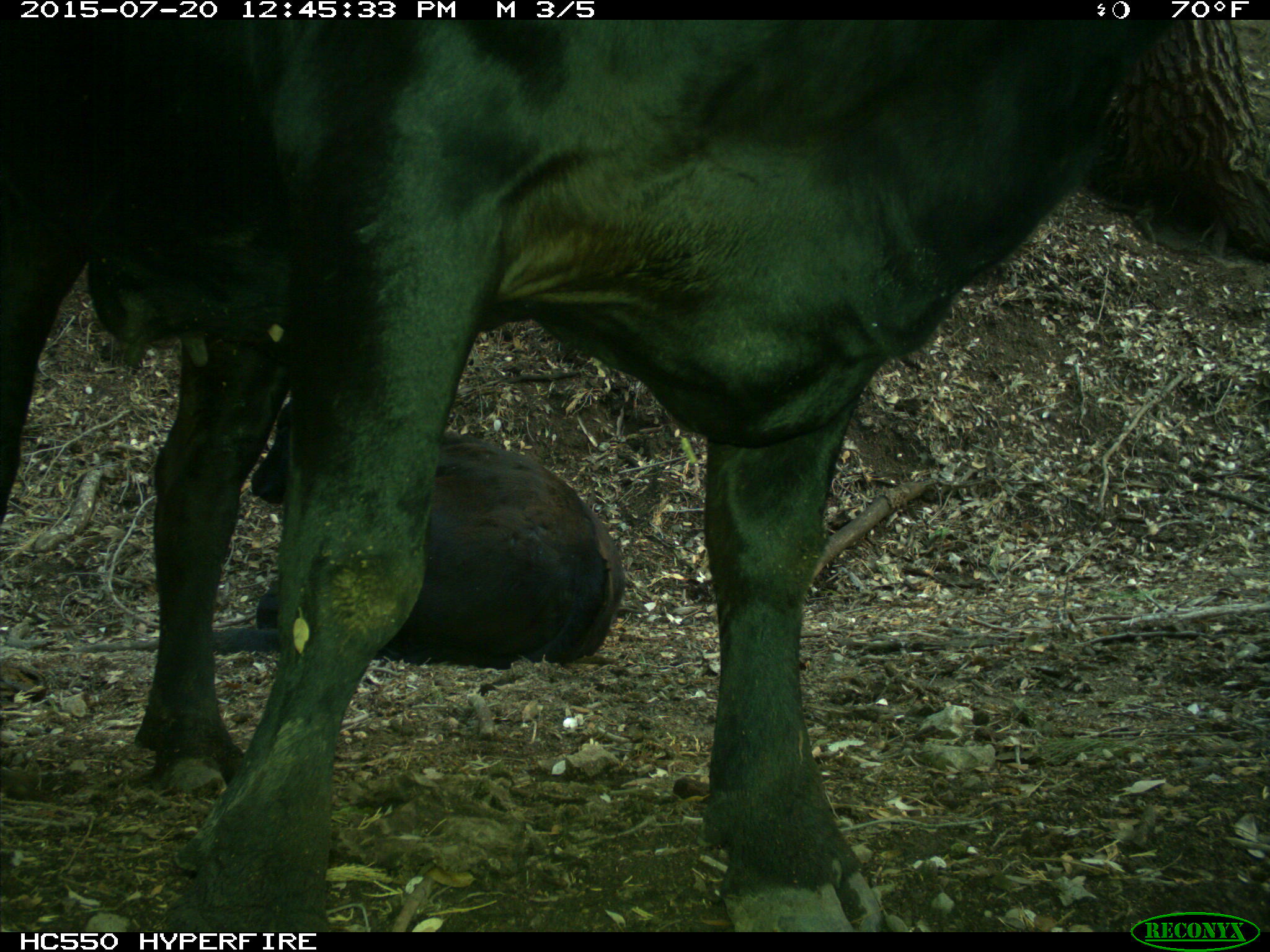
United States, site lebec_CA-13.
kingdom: Animalia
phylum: Chordata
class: Mammalia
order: Artiodactyla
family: Bovidae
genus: Bos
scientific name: Bos taurus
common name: domestic cow